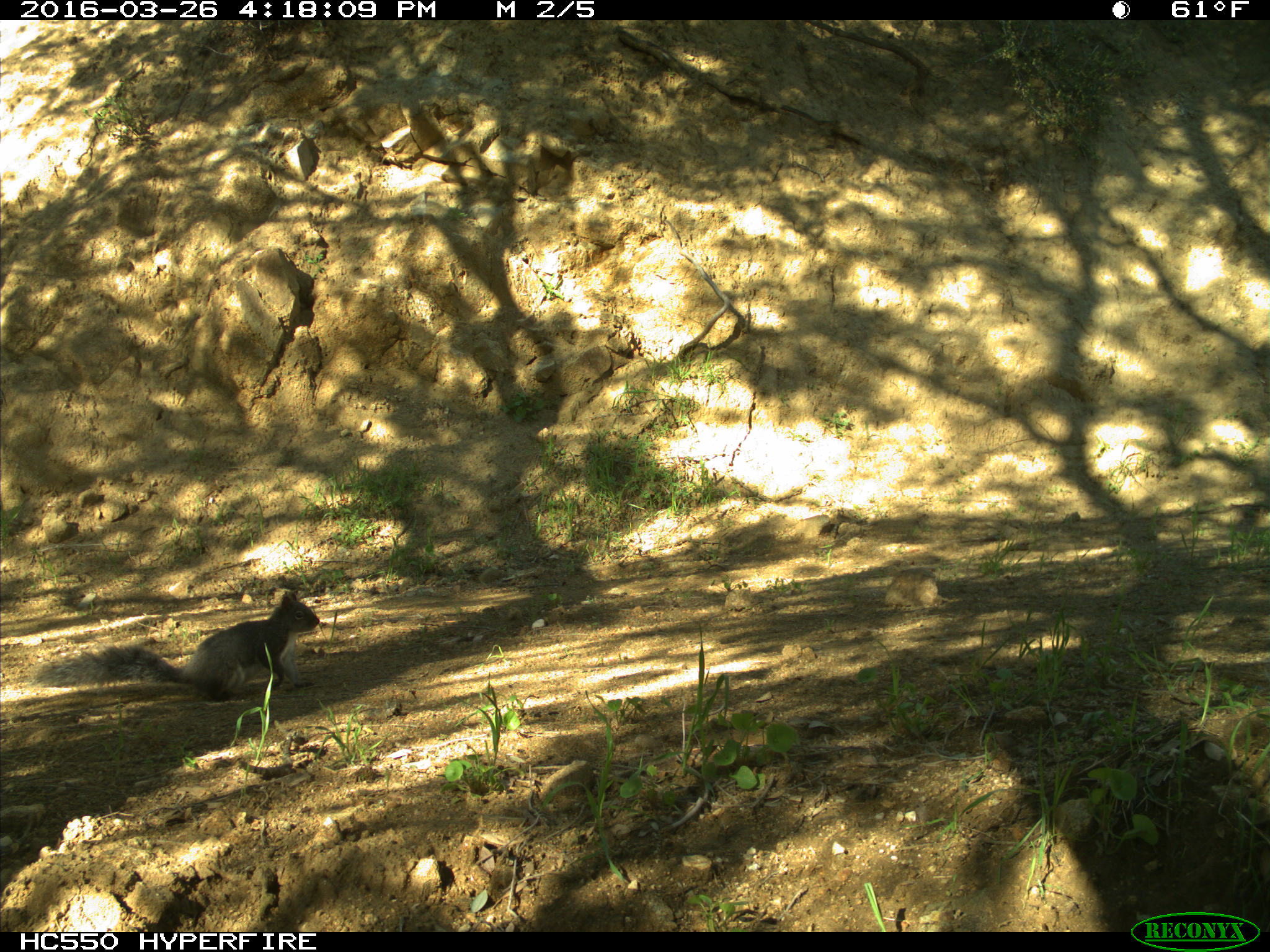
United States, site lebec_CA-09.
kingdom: Animalia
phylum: Chordata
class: Mammalia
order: Rodentia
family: Sciuridae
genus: Sciurus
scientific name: Sciurus carolinensis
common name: eastern gray squirrel